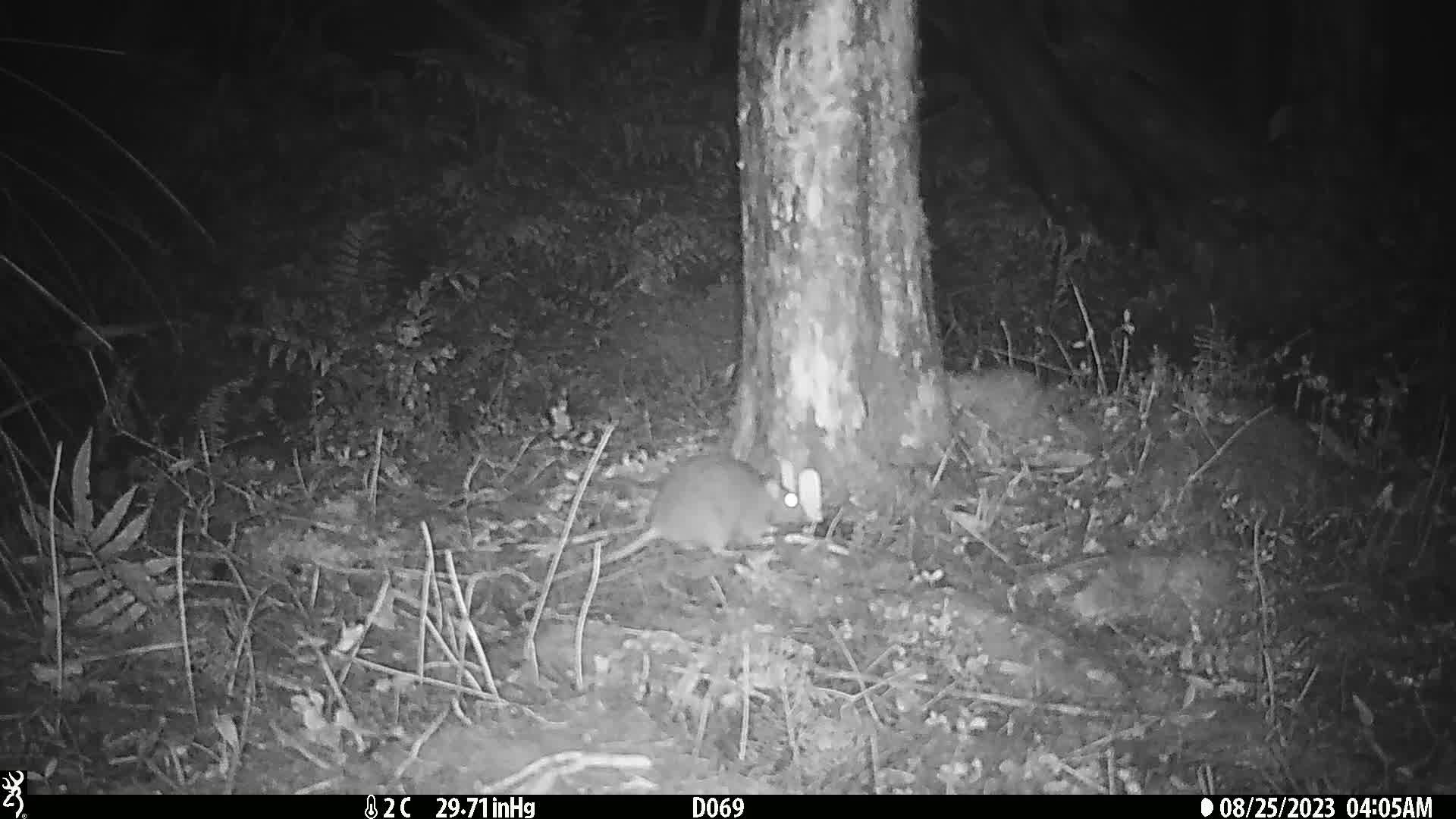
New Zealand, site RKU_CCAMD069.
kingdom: Animalia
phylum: Chordata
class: Mammalia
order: Rodentia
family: Muridae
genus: Rattus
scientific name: Rattus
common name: rat